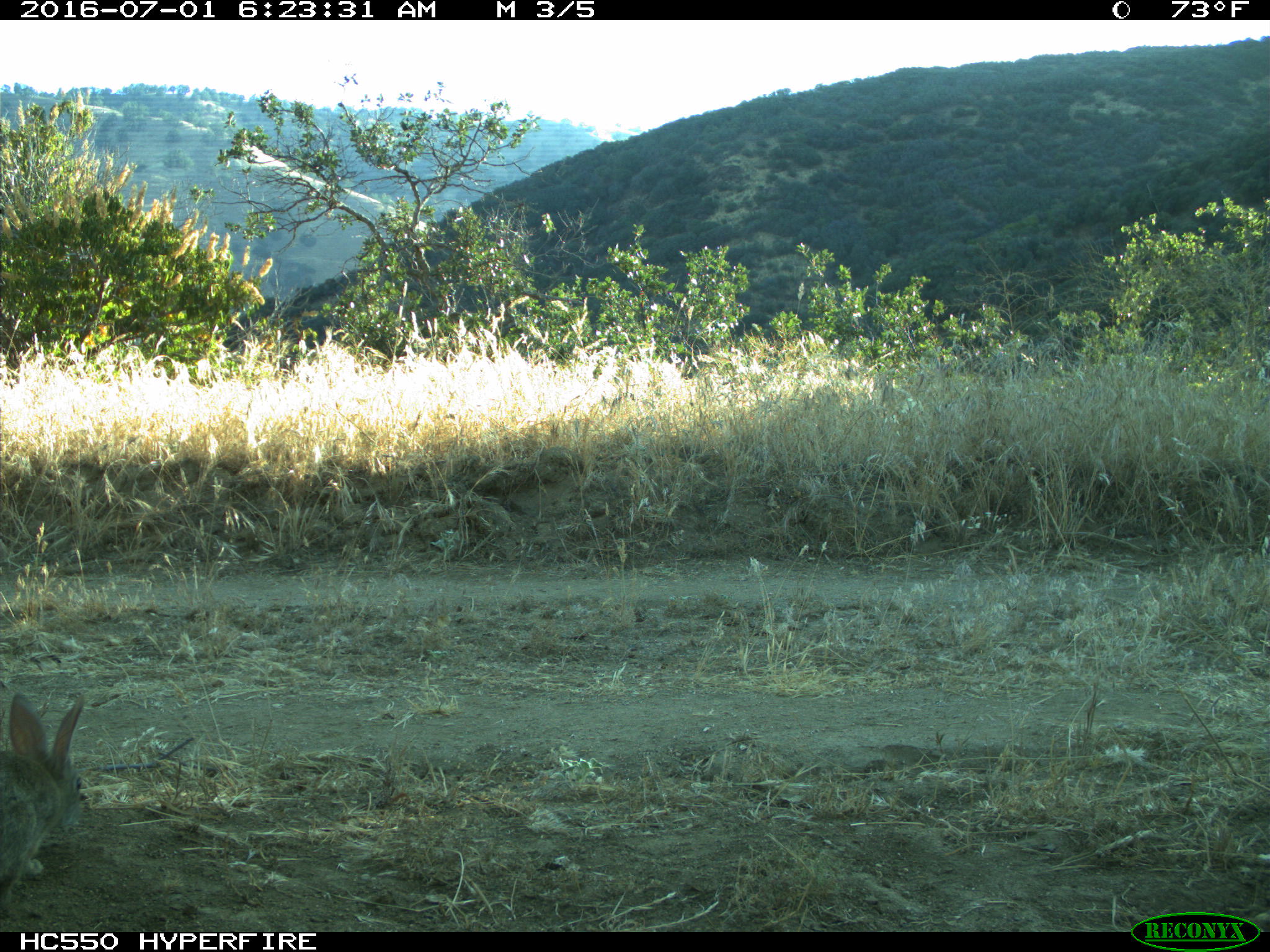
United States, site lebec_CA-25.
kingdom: Animalia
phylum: Chordata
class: Mammalia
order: Lagomorpha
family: Leporidae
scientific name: Leporidae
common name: rabbits and hares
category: unidentified rabbit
Unidentified rabbit (rabbits and hares) (Leporidae).